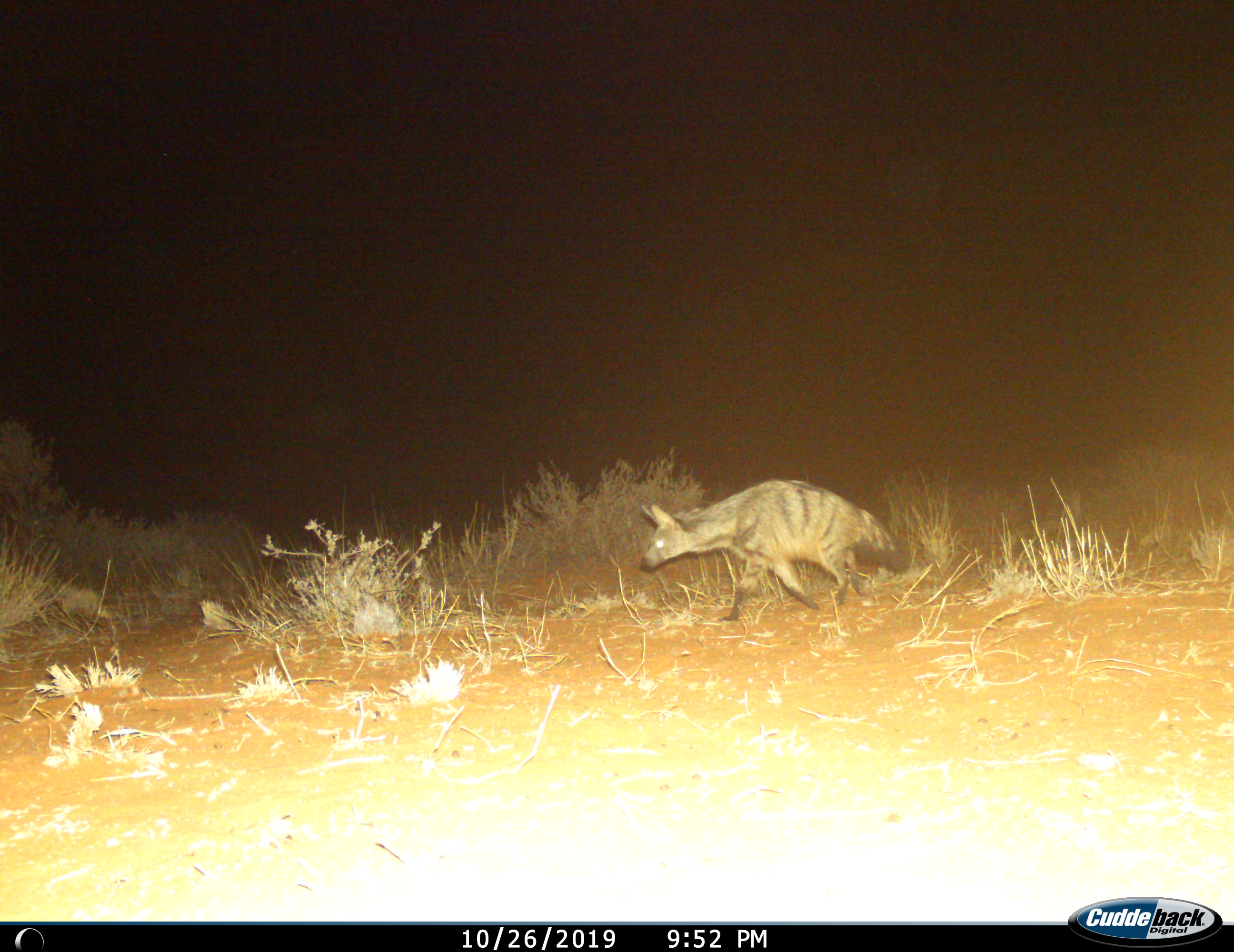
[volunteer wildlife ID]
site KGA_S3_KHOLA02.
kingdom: Animalia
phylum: Chordata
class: Mammalia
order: Carnivora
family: Hyaenidae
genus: Proteles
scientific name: Proteles cristatus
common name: aardwolf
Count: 1.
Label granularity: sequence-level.